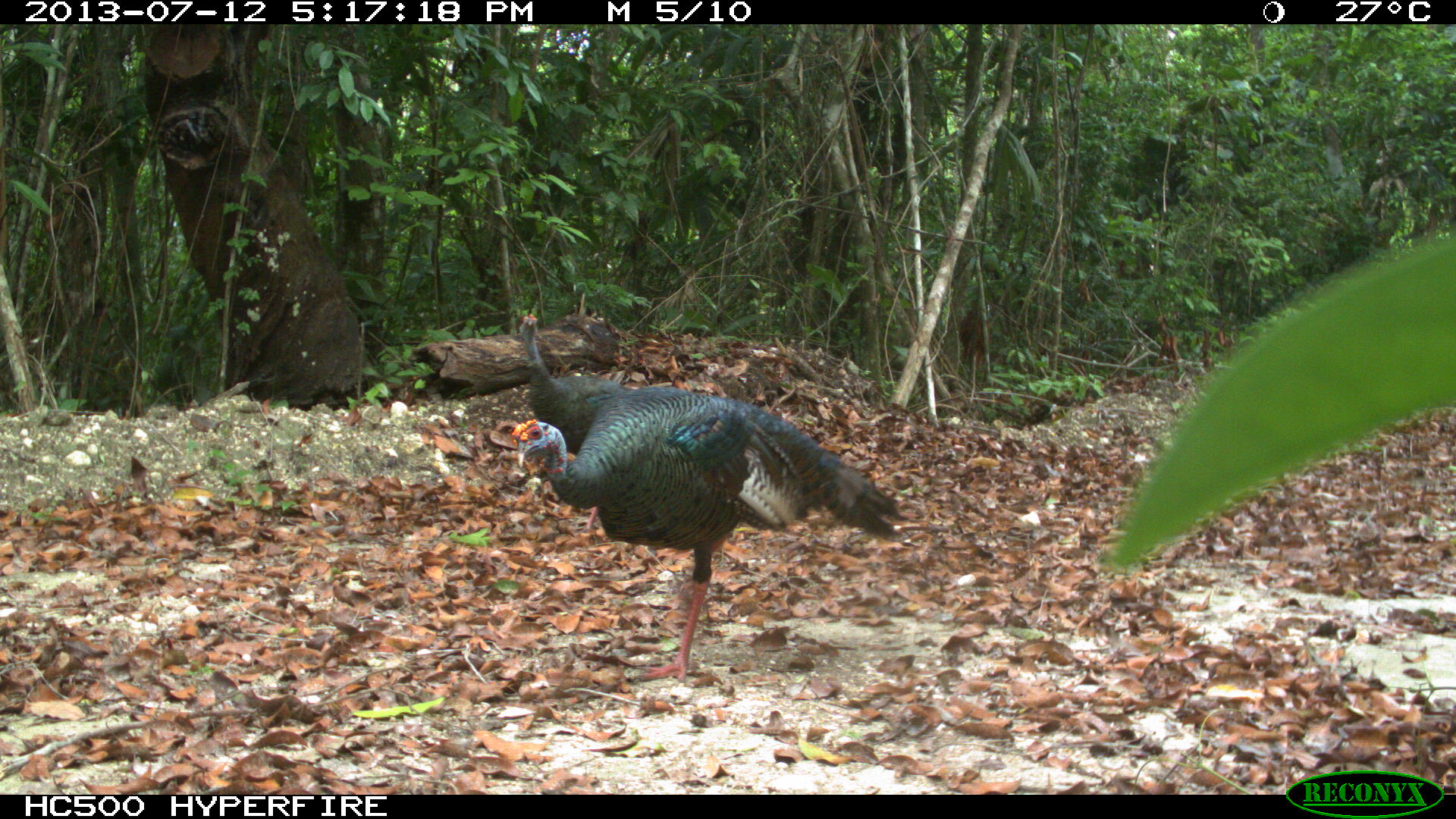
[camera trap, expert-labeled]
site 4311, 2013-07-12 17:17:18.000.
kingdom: Animalia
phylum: Chordata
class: Aves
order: Galliformes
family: Phasianidae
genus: Meleagris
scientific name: Meleagris ocellata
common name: ocellated turkey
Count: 2.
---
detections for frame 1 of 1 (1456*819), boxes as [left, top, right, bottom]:
meleagris ocellata: [509, 385, 909, 683]; [516, 312, 634, 532]